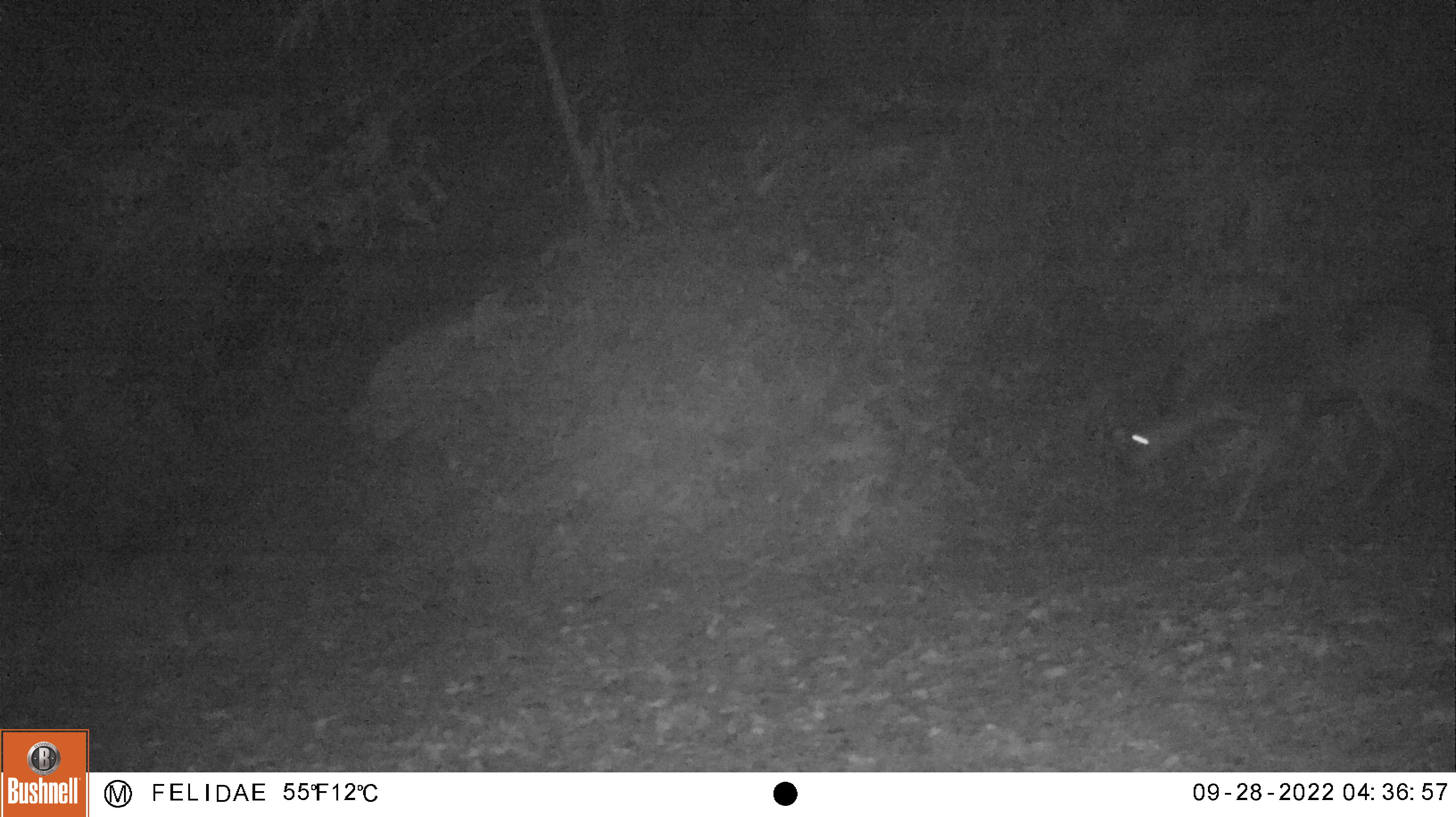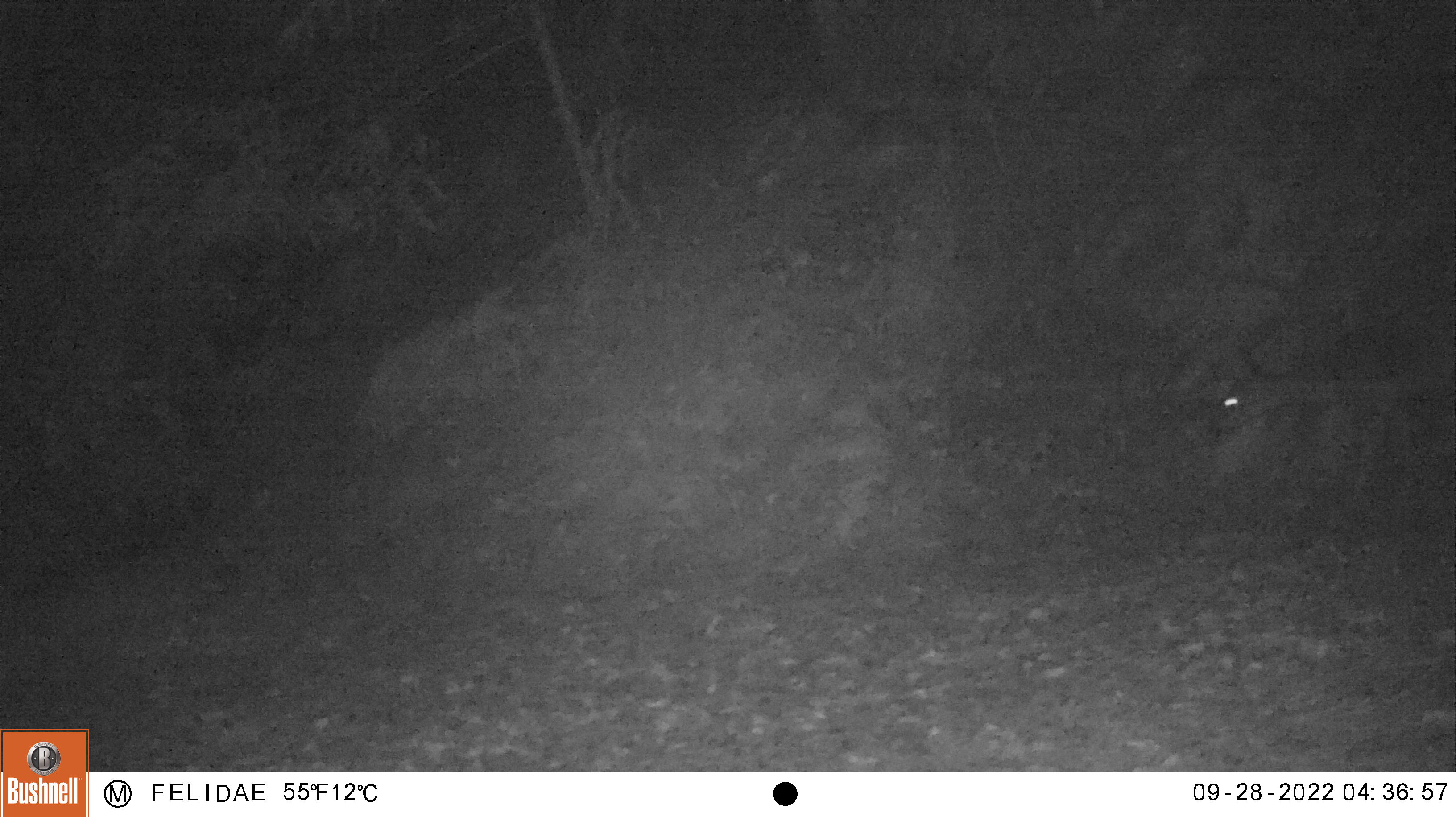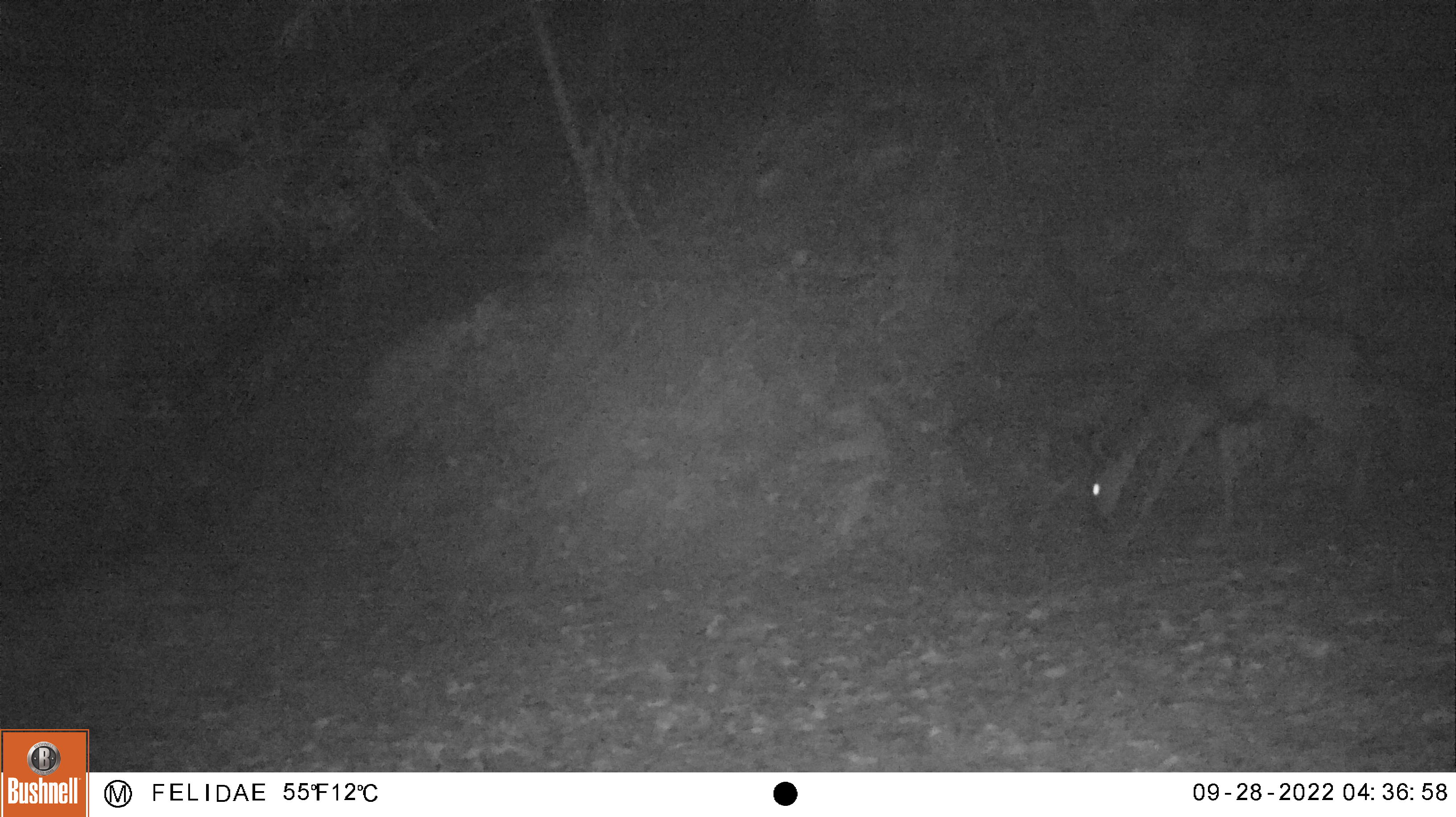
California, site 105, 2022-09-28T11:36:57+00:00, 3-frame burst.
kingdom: Animalia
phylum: Chordata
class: Mammalia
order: Artiodactyla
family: Cervidae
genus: Odocoileus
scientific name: Odocoileus hemionus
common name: mule deer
Mule deer (Odocoileus hemionus).